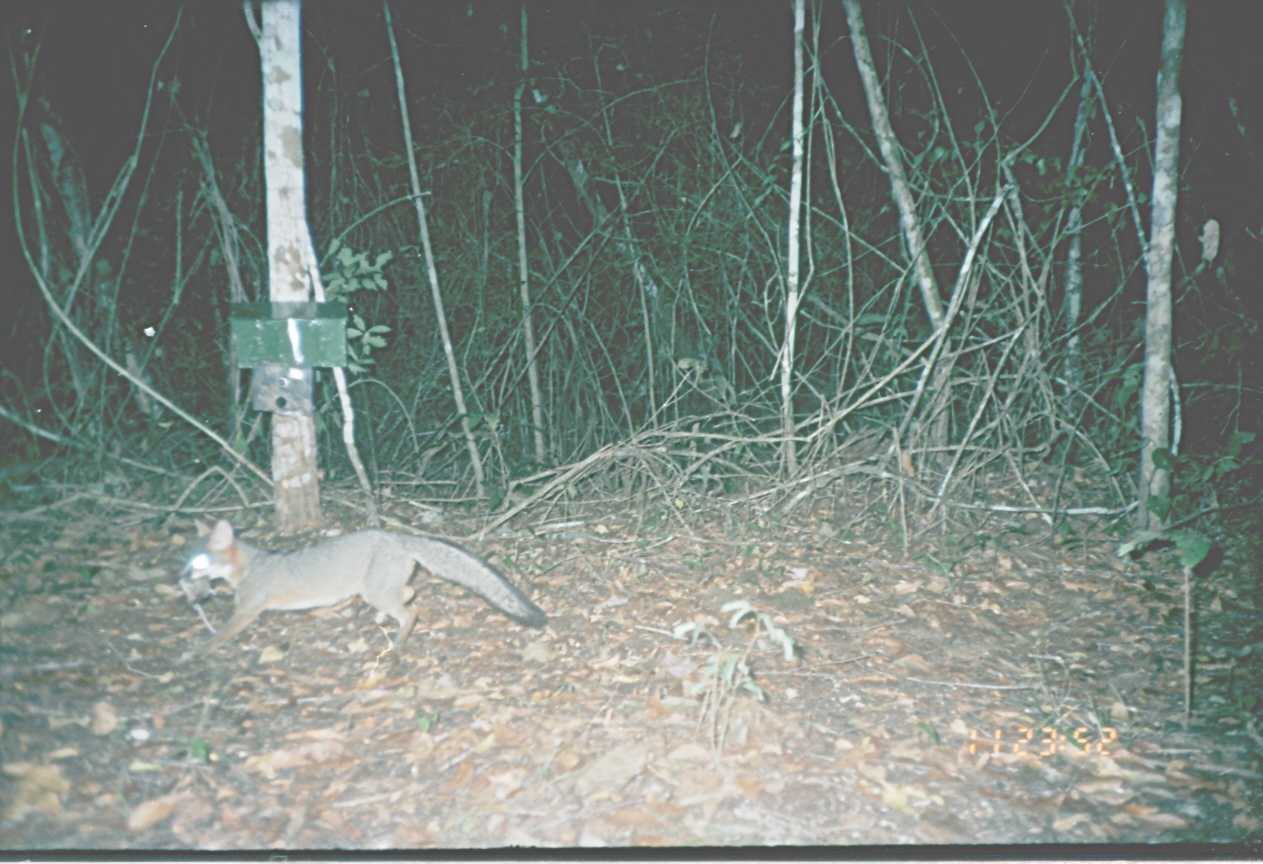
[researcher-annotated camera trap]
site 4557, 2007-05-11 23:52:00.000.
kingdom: Animalia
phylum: Chordata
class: Mammalia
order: Carnivora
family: Canidae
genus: Urocyon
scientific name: Urocyon cinereoargenteus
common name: gray fox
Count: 1.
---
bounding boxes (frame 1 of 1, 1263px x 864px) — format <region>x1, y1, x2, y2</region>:
urocyon cinereoargenteus: <region>175, 515, 548, 672</region>